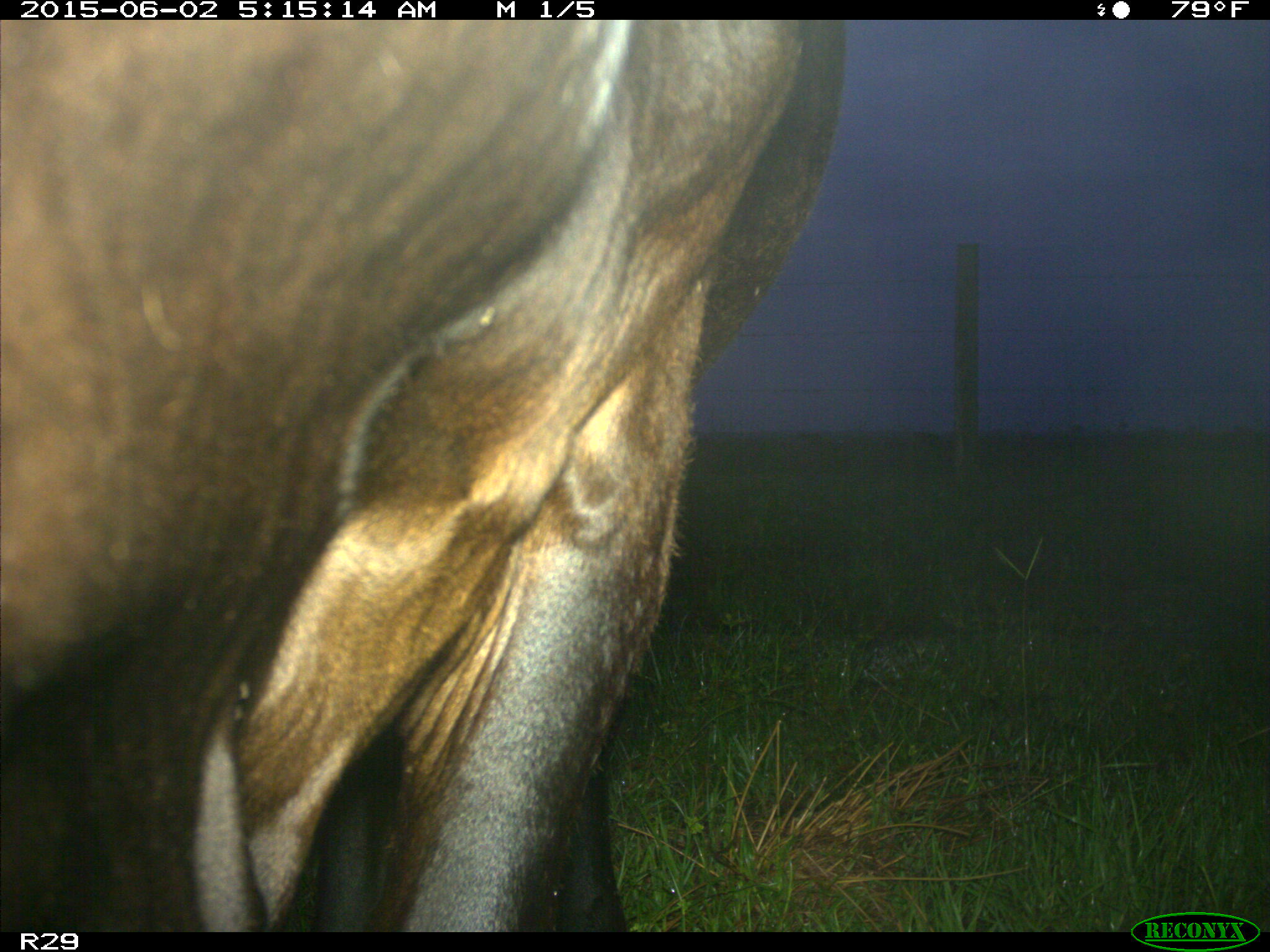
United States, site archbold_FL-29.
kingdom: Animalia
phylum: Chordata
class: Mammalia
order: Artiodactyla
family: Bovidae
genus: Bos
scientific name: Bos taurus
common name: domestic cow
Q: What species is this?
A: Bos taurus (domestic cow).